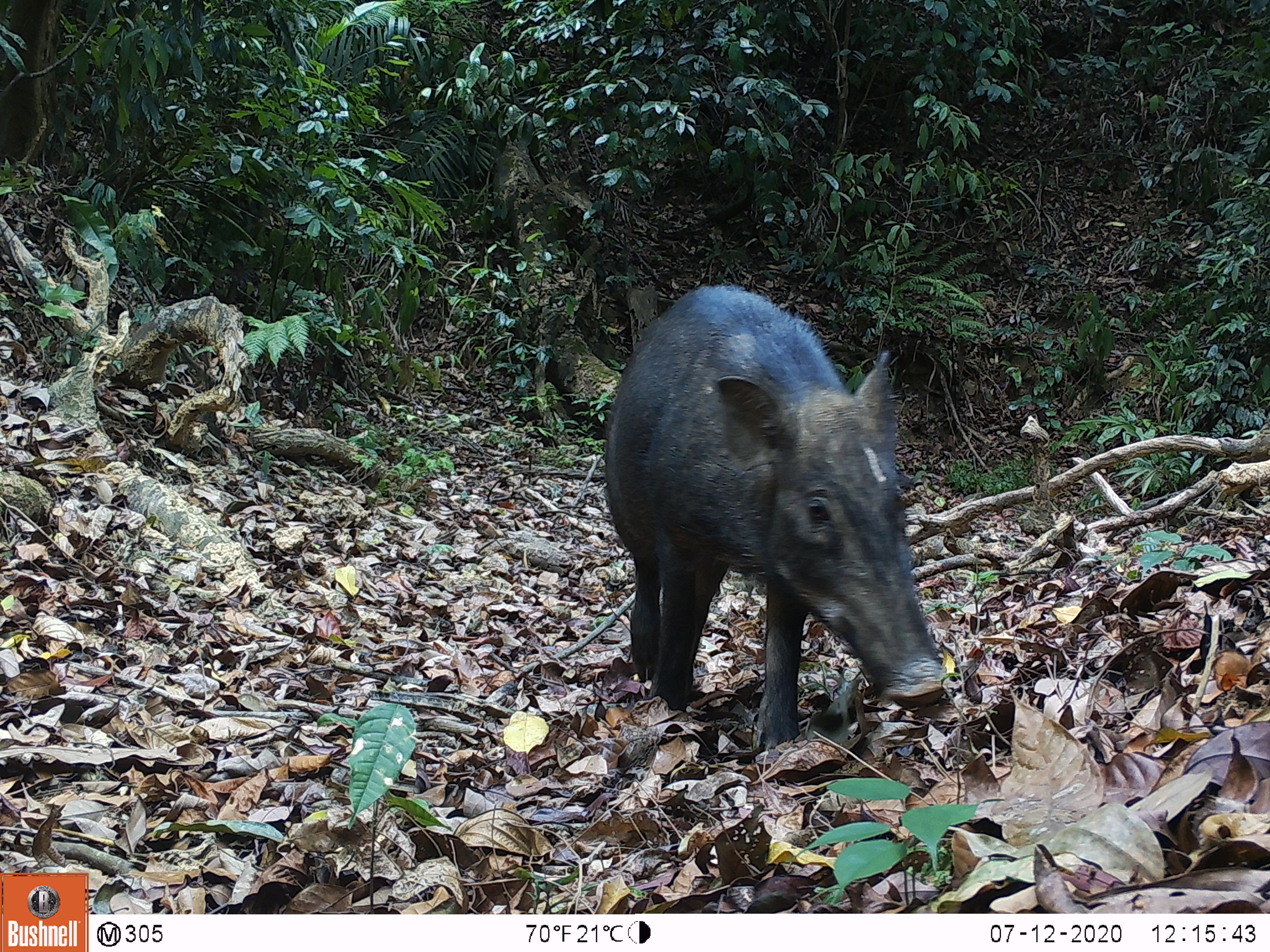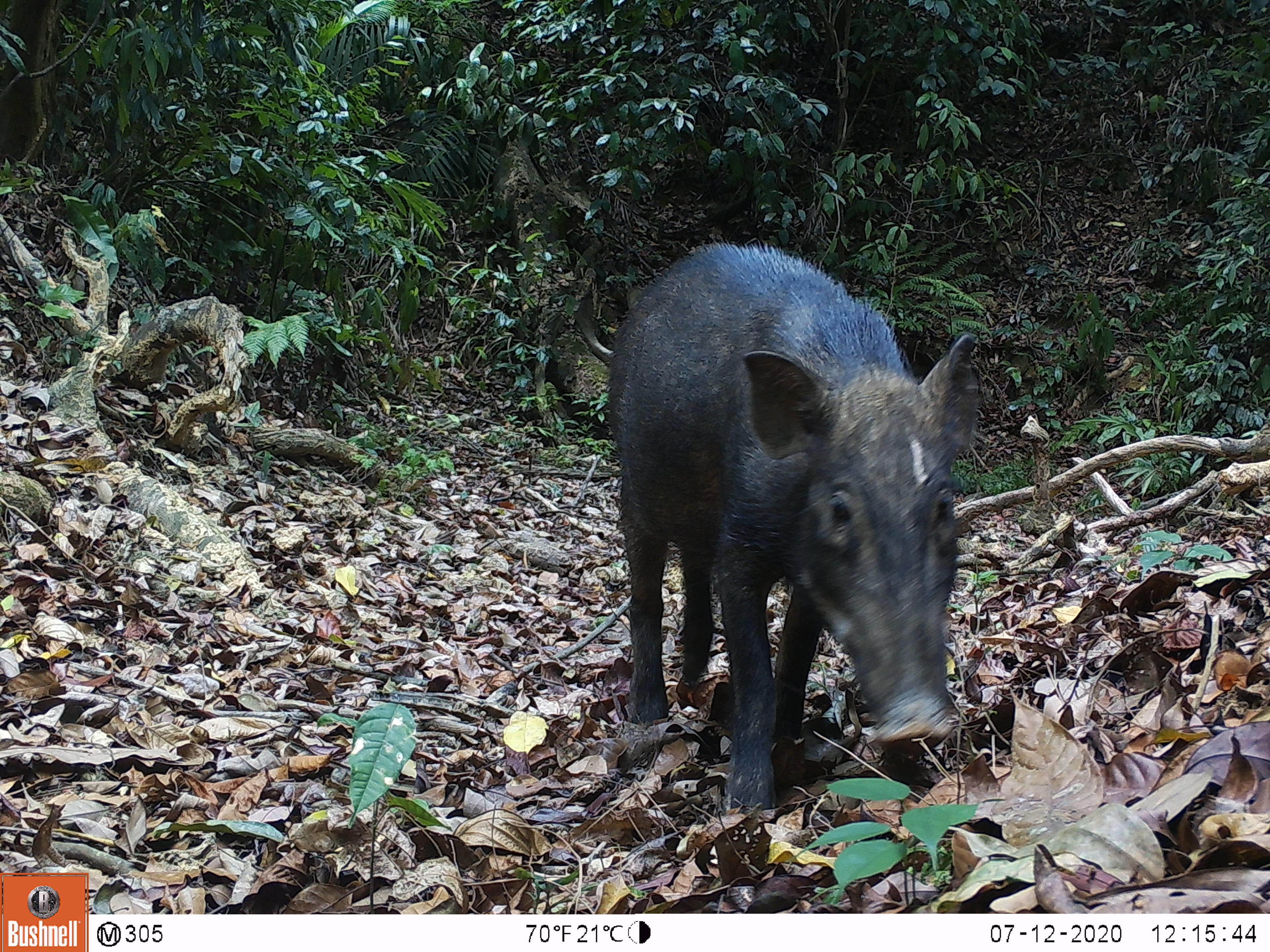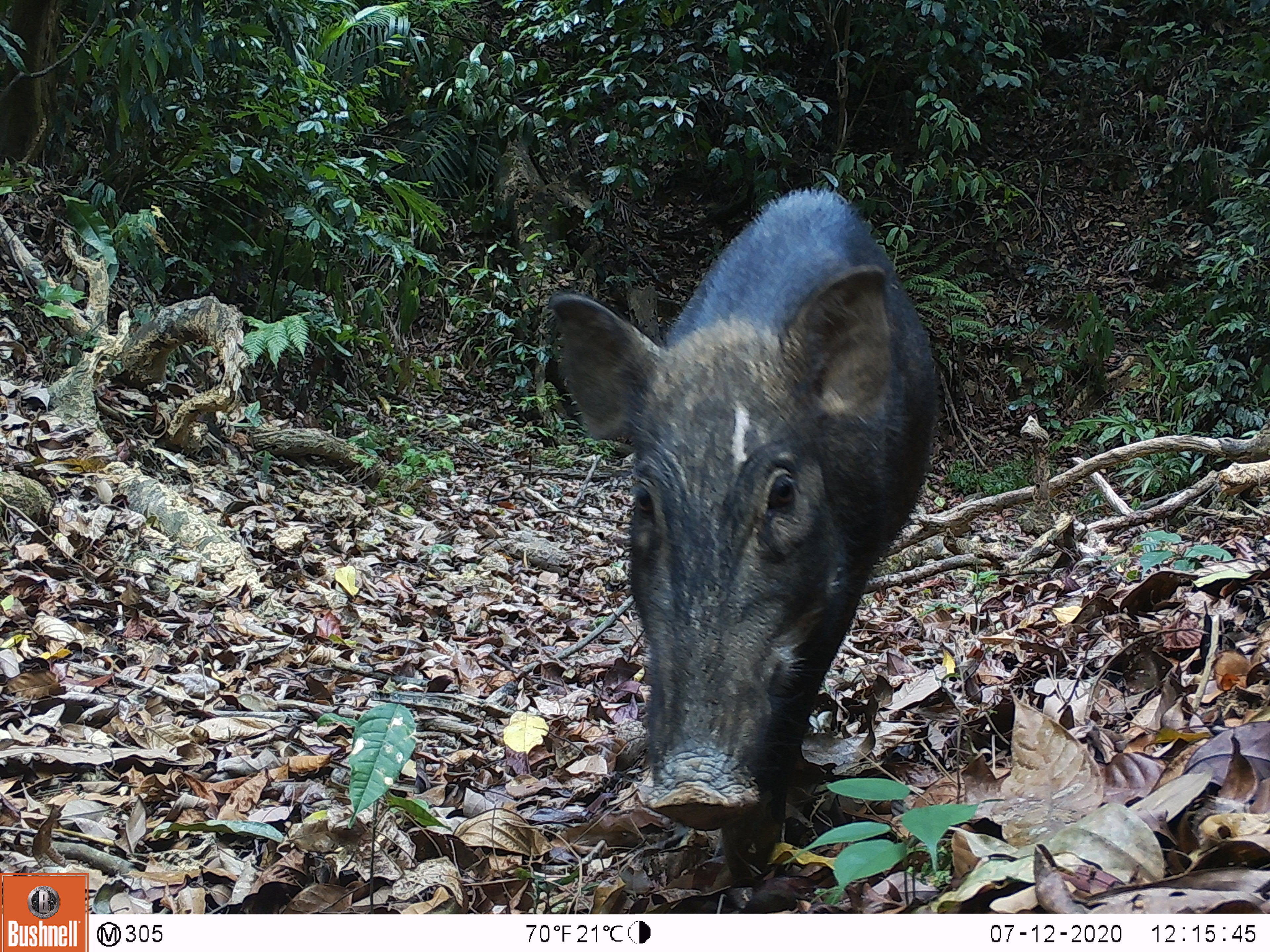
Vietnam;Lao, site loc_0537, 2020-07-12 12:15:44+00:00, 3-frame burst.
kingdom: Animalia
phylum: Chordata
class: Mammalia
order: Artiodactyla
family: Suidae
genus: Sus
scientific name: Sus scrofa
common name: eurasian wild pig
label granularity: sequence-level